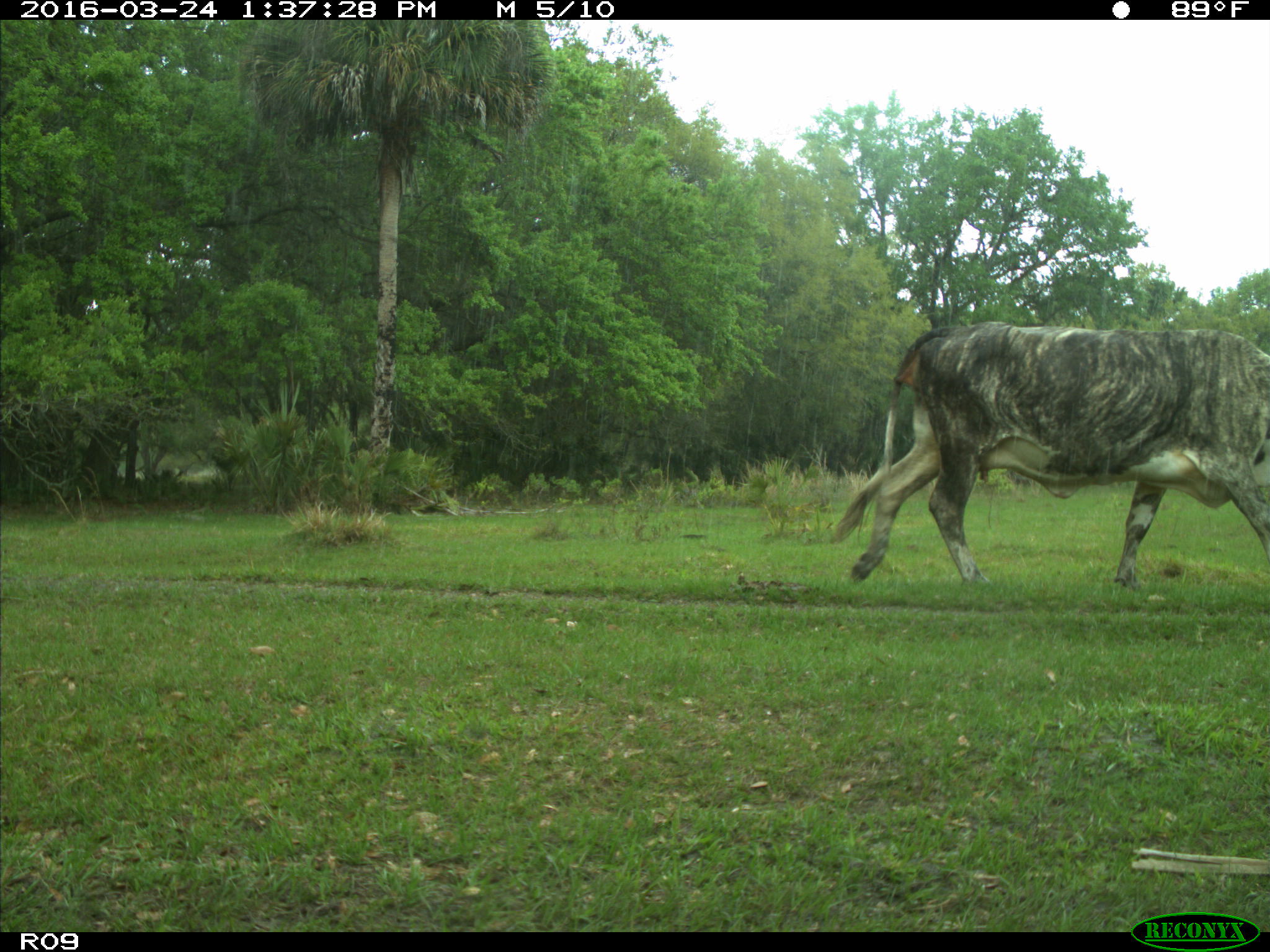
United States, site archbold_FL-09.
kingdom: Animalia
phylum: Chordata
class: Mammalia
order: Artiodactyla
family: Bovidae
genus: Bos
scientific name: Bos taurus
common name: domestic cow